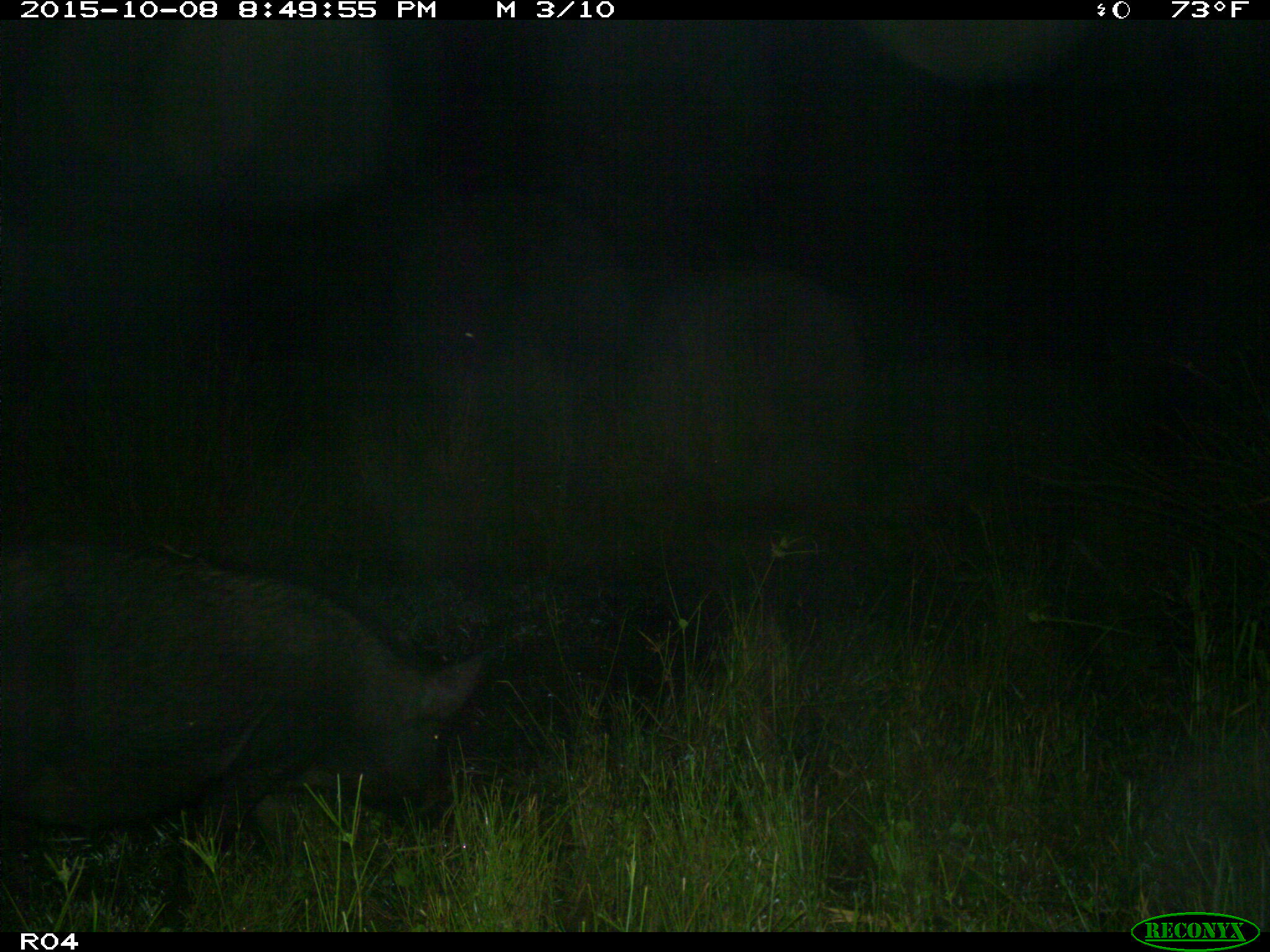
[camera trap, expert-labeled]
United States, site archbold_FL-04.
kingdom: Animalia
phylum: Chordata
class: Mammalia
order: Artiodactyla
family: Suidae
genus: Sus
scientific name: Sus scrofa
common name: wild boar